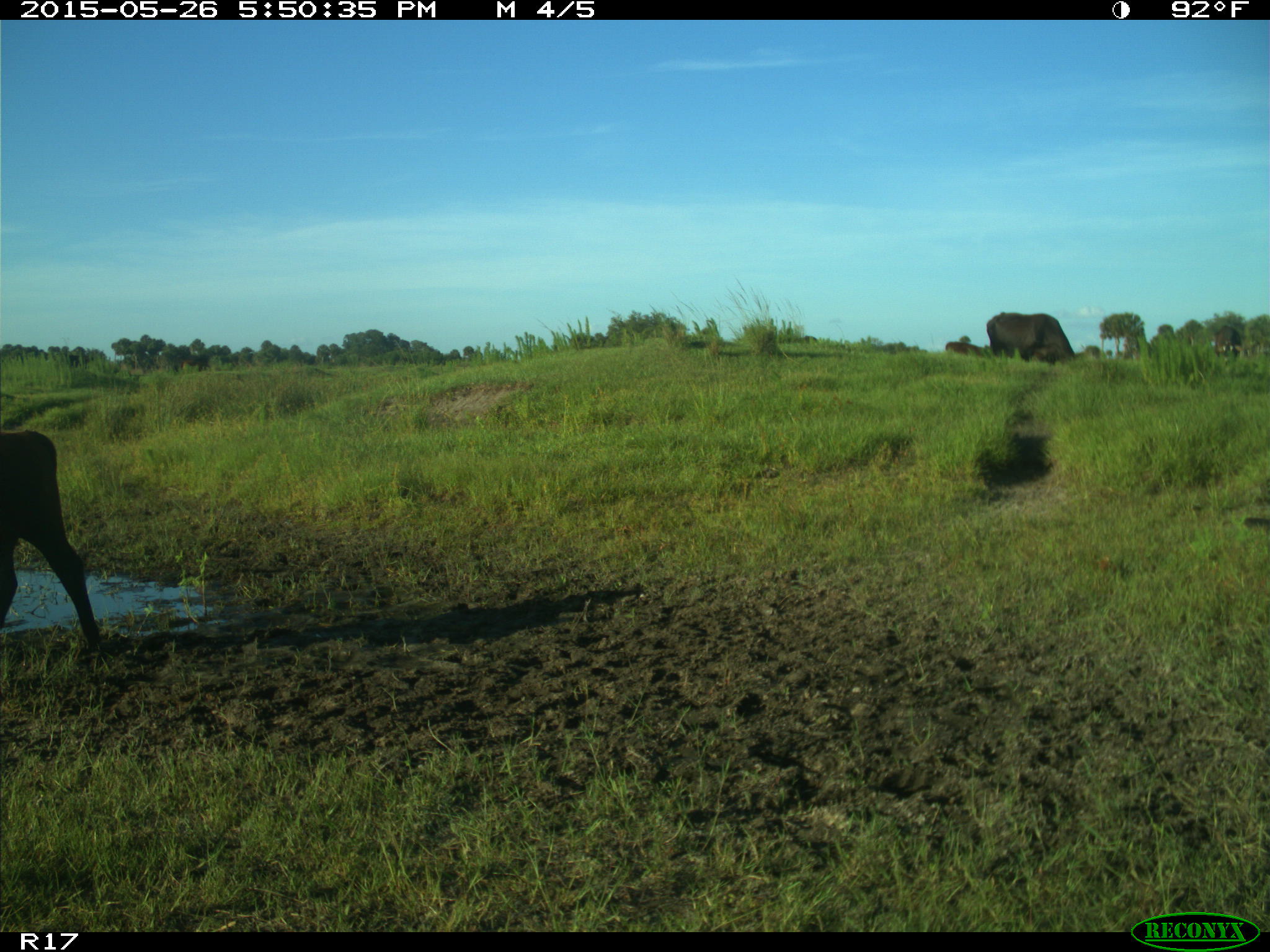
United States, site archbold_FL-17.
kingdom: Animalia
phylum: Chordata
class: Mammalia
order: Artiodactyla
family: Bovidae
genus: Bos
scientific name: Bos taurus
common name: domestic cow